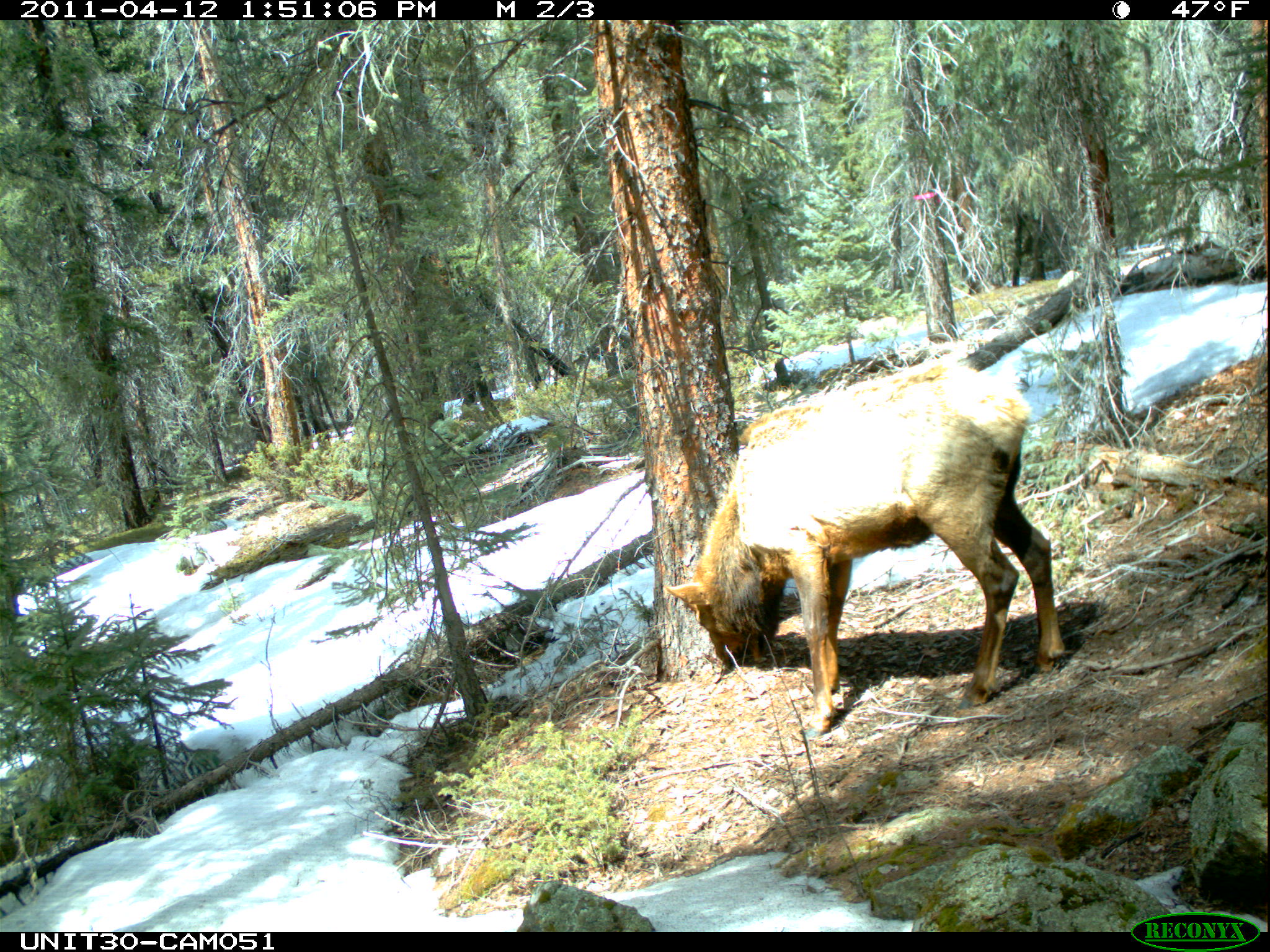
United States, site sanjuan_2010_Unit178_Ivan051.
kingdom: Animalia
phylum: Chordata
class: Mammalia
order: Artiodactyla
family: Cervidae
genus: Cervus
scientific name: Cervus elaphus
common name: red deer